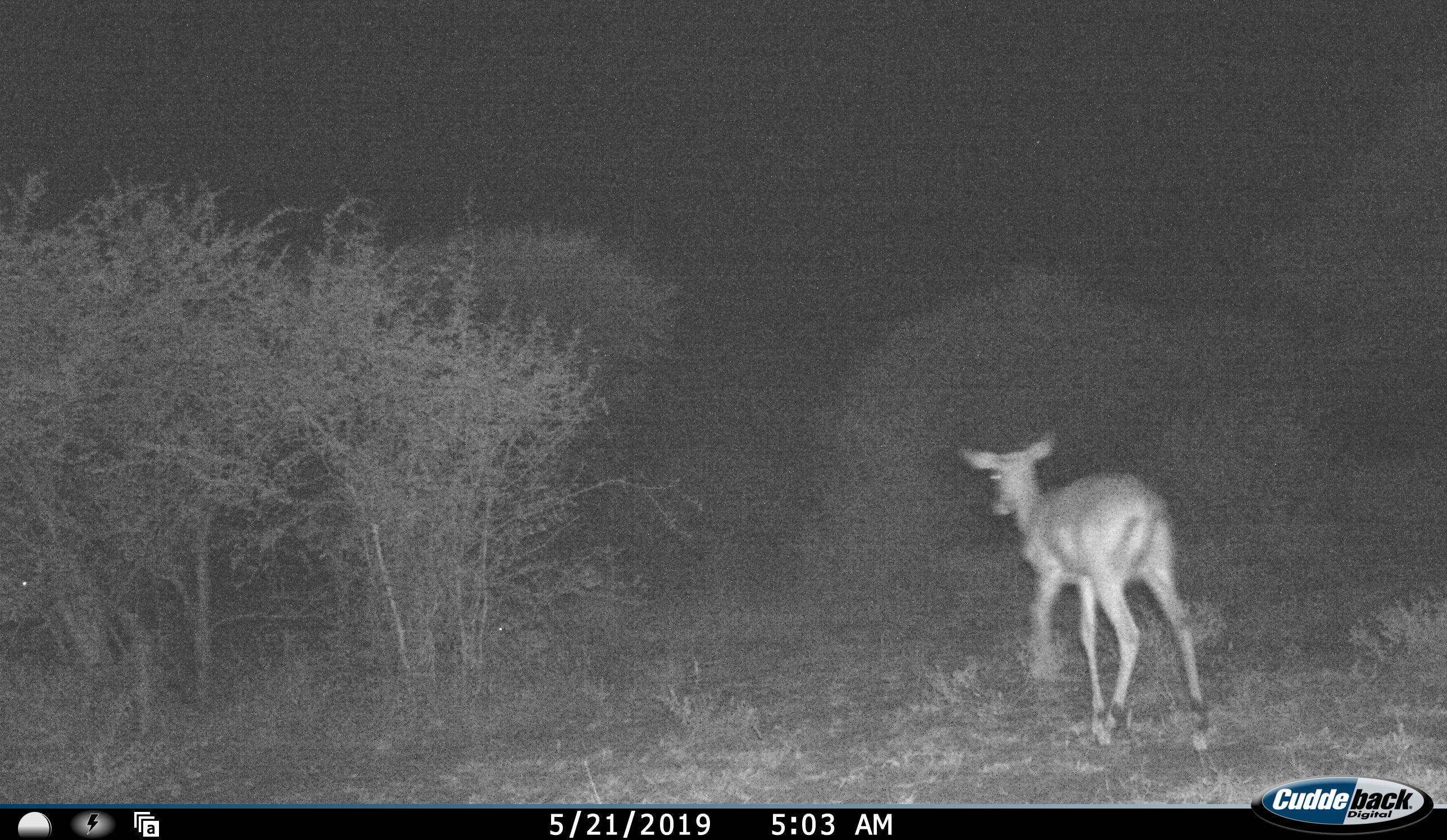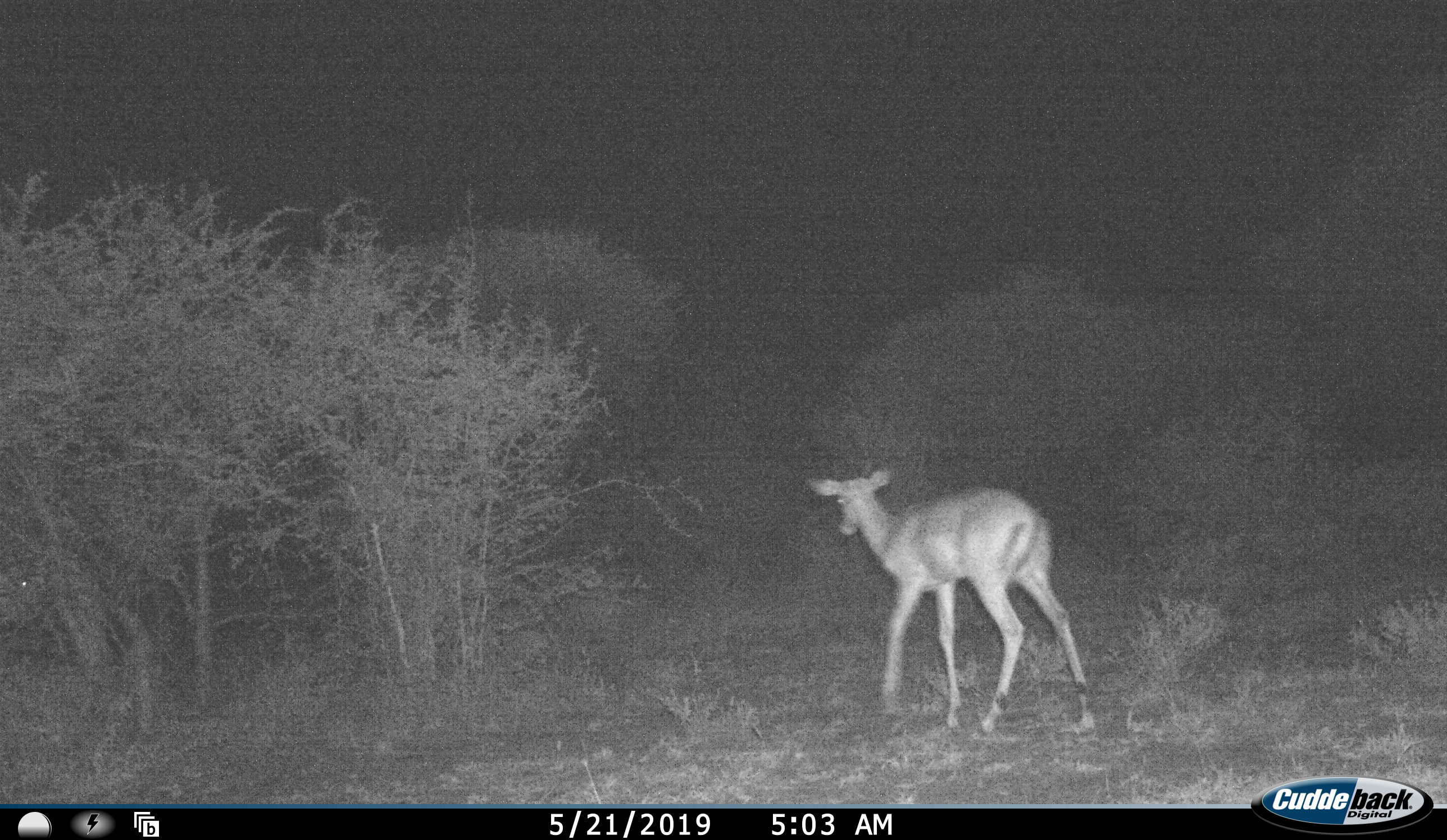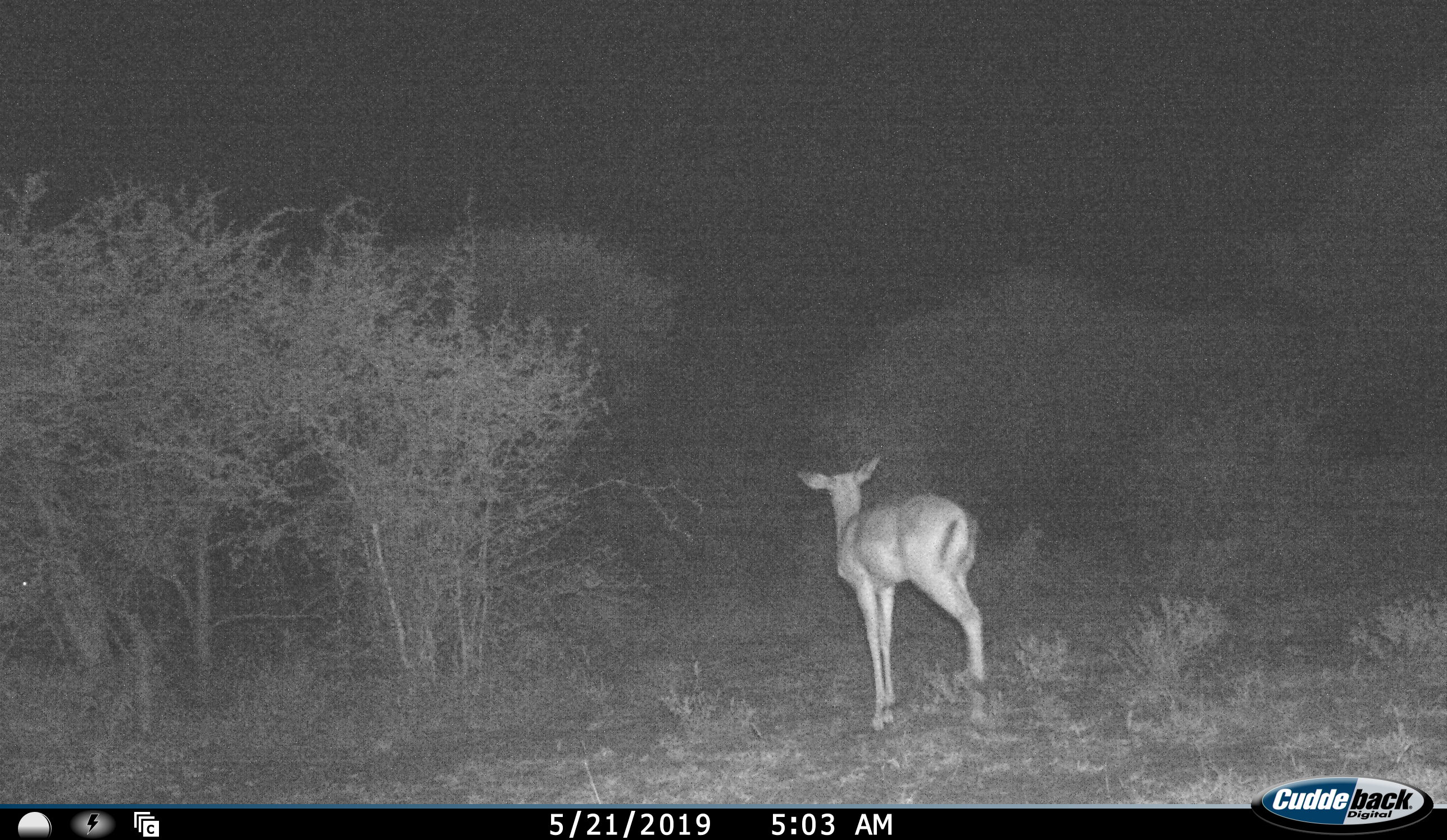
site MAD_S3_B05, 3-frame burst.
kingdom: Animalia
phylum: Chordata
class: Mammalia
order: Artiodactyla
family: Bovidae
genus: Aepyceros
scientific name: Aepyceros melampus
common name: impala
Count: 1.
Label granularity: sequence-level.